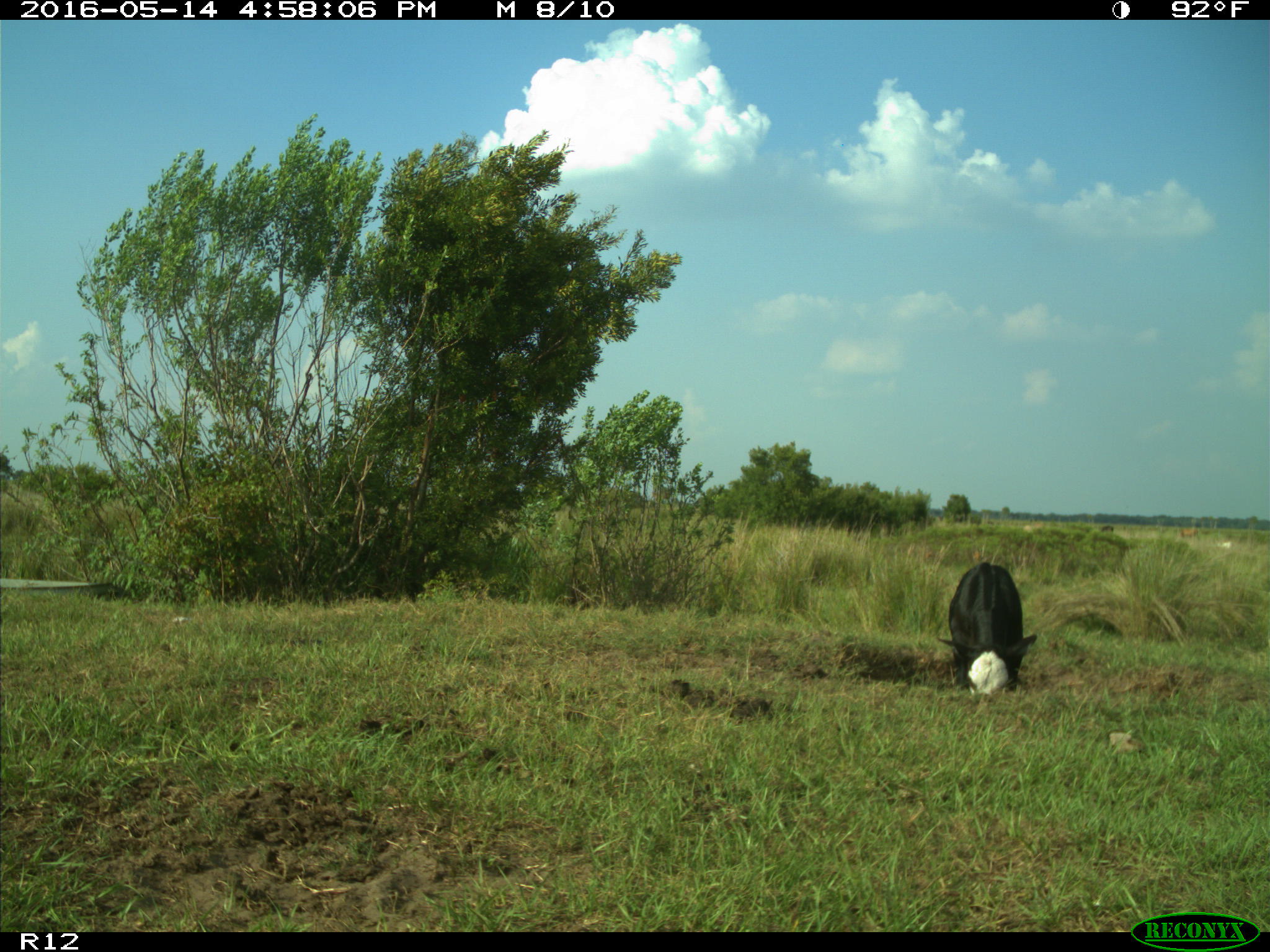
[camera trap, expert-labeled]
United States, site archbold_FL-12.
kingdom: Animalia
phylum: Chordata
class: Mammalia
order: Artiodactyla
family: Bovidae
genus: Bos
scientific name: Bos taurus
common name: domestic cow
Bos taurus (domestic cow).